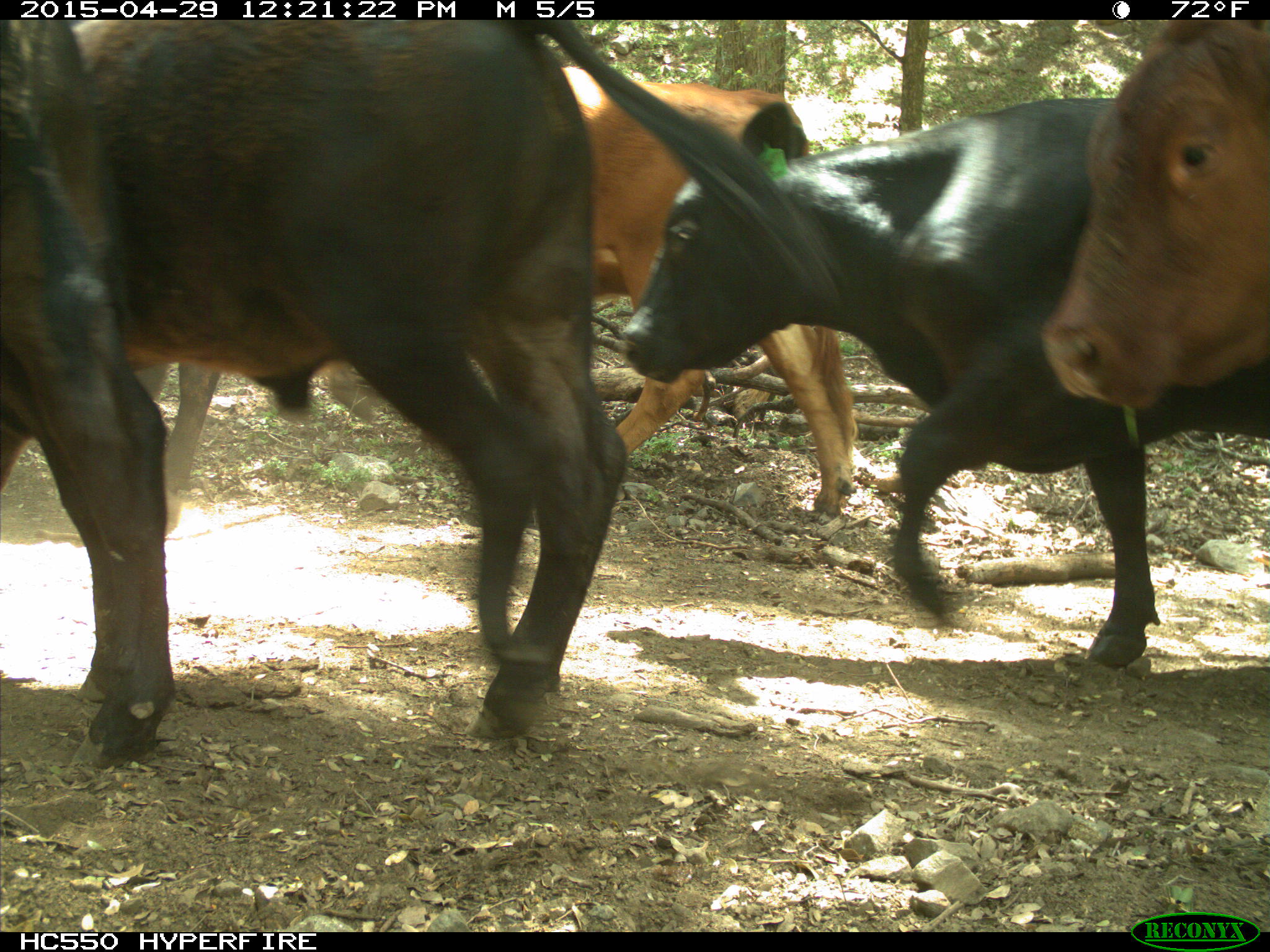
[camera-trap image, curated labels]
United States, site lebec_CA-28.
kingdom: Animalia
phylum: Chordata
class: Mammalia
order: Artiodactyla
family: Bovidae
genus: Bos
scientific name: Bos taurus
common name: domestic cow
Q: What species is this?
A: Bos taurus (domestic cow).